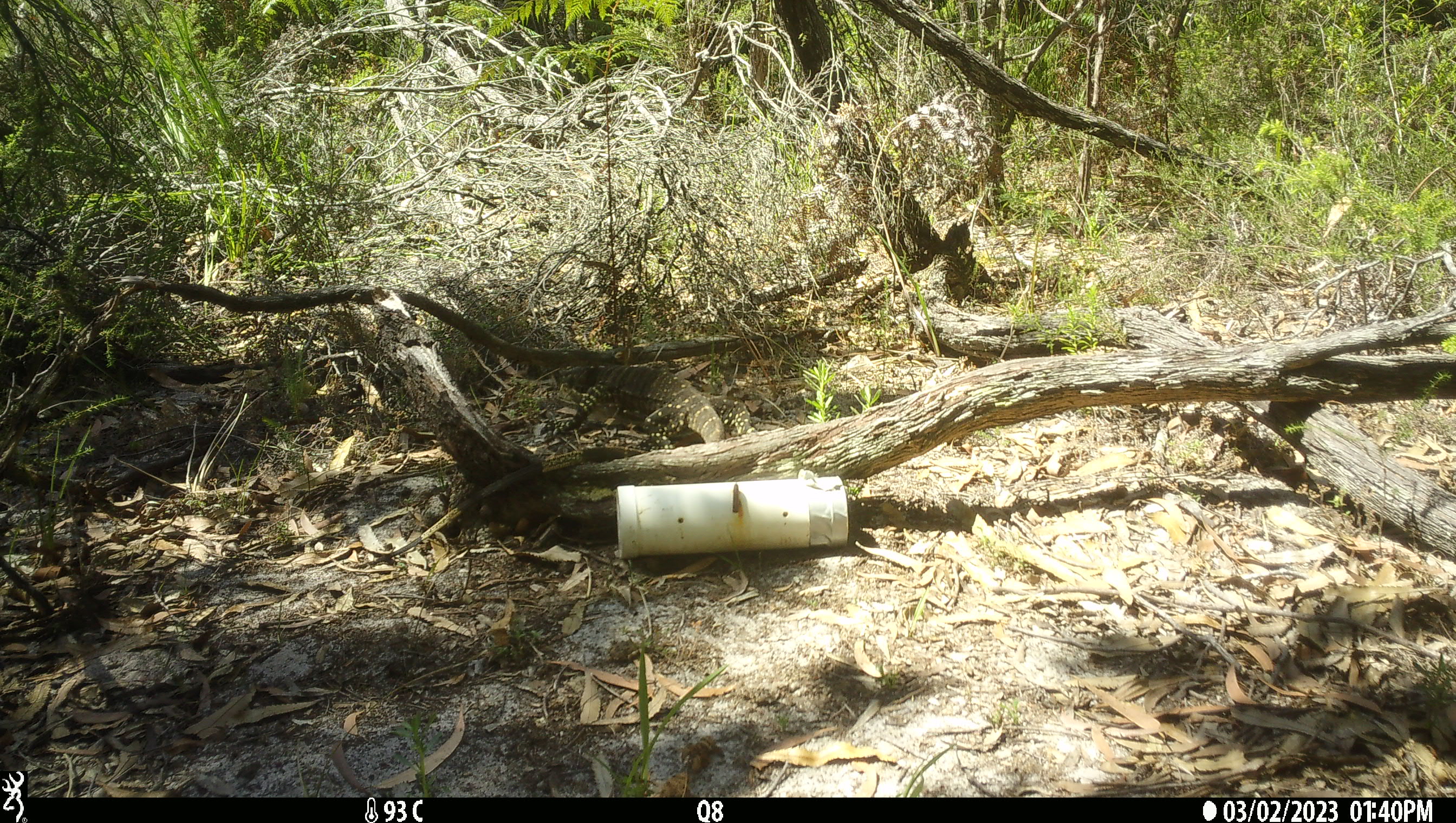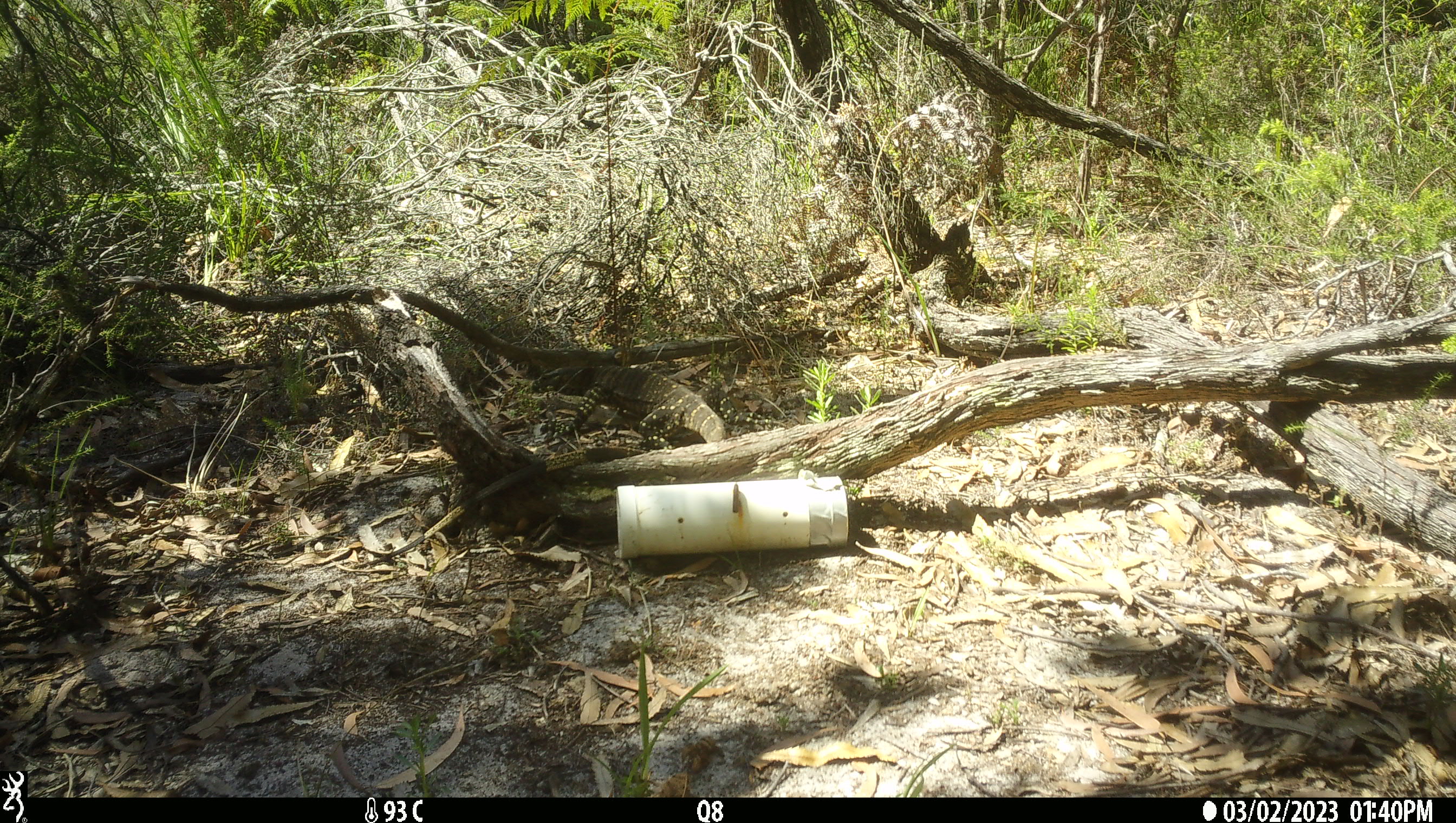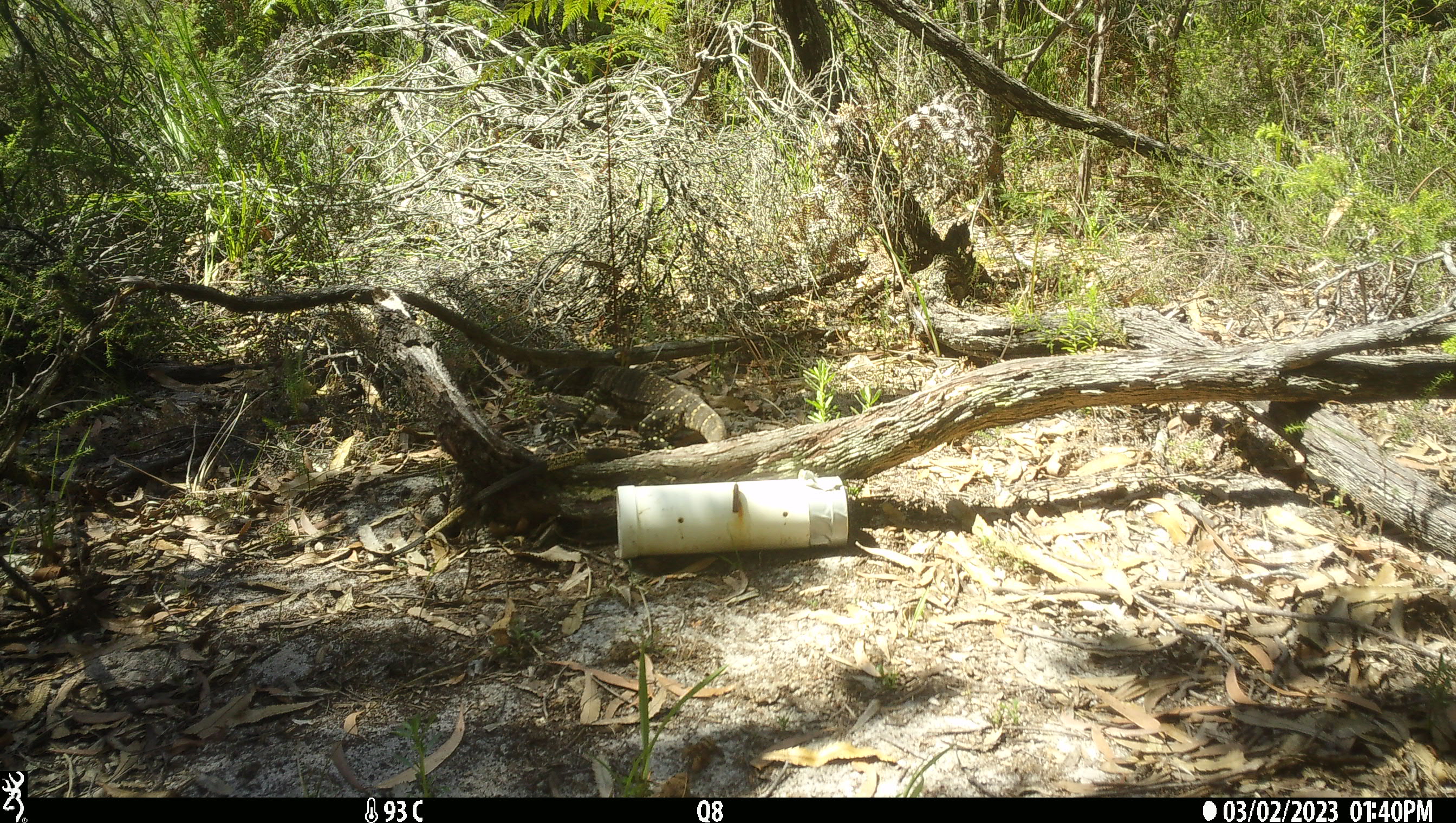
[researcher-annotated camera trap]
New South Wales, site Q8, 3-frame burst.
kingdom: Animalia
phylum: Chordata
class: Reptilia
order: Squamata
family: Varanidae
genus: Varanus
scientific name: Varanus varius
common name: lace monitor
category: goanna